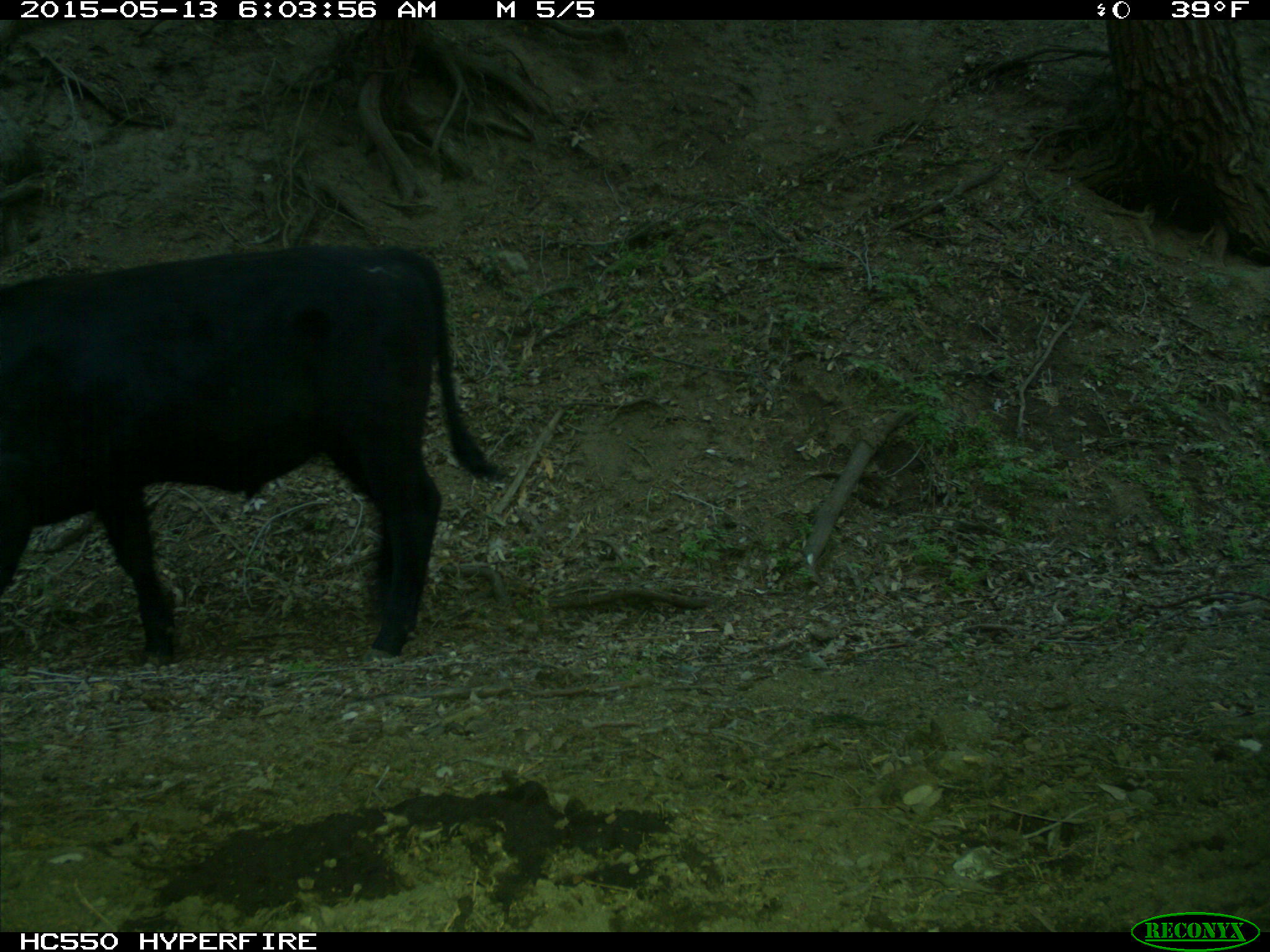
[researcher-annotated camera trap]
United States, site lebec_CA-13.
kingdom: Animalia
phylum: Chordata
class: Mammalia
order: Artiodactyla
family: Bovidae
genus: Bos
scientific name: Bos taurus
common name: domestic cow